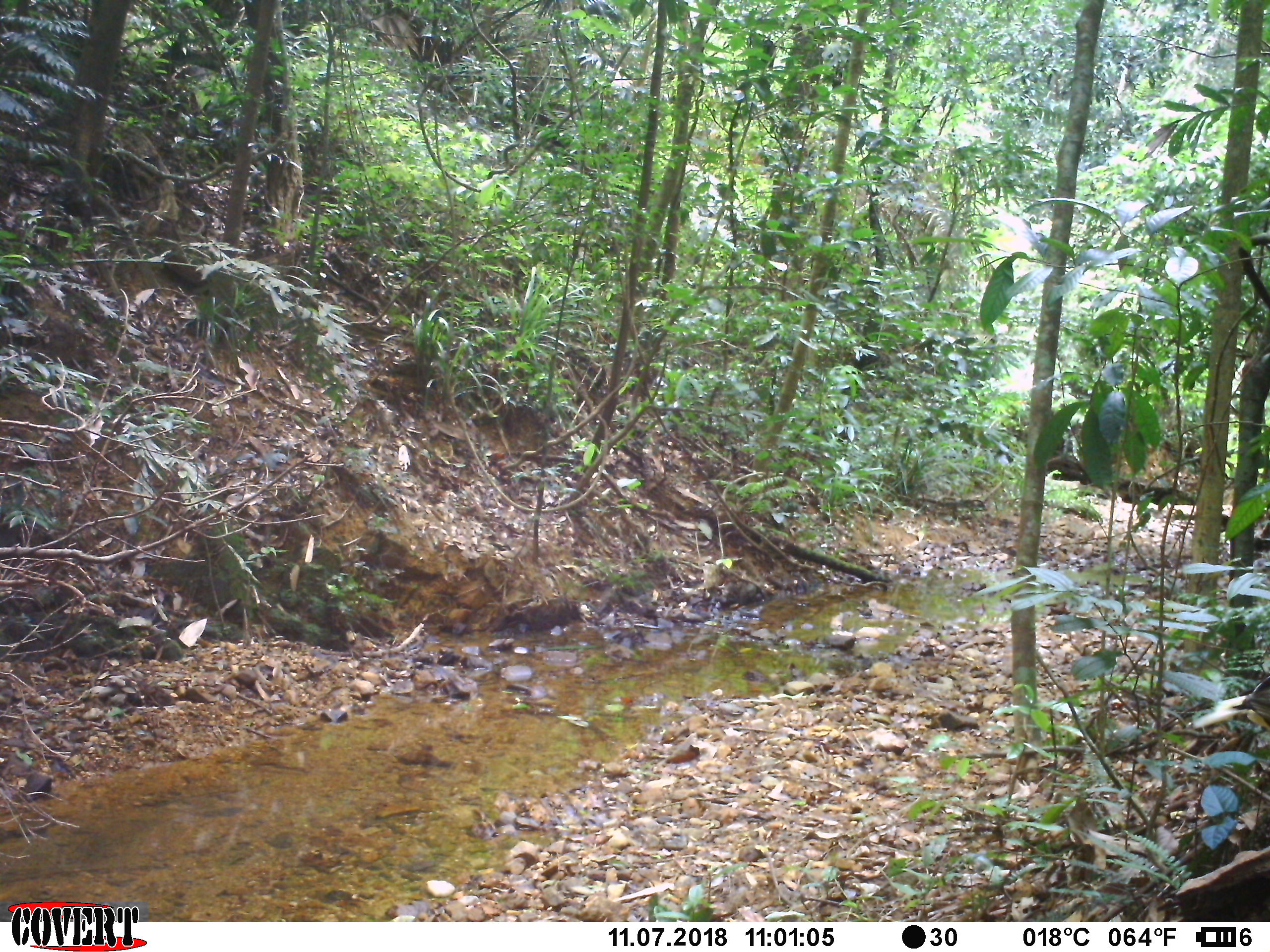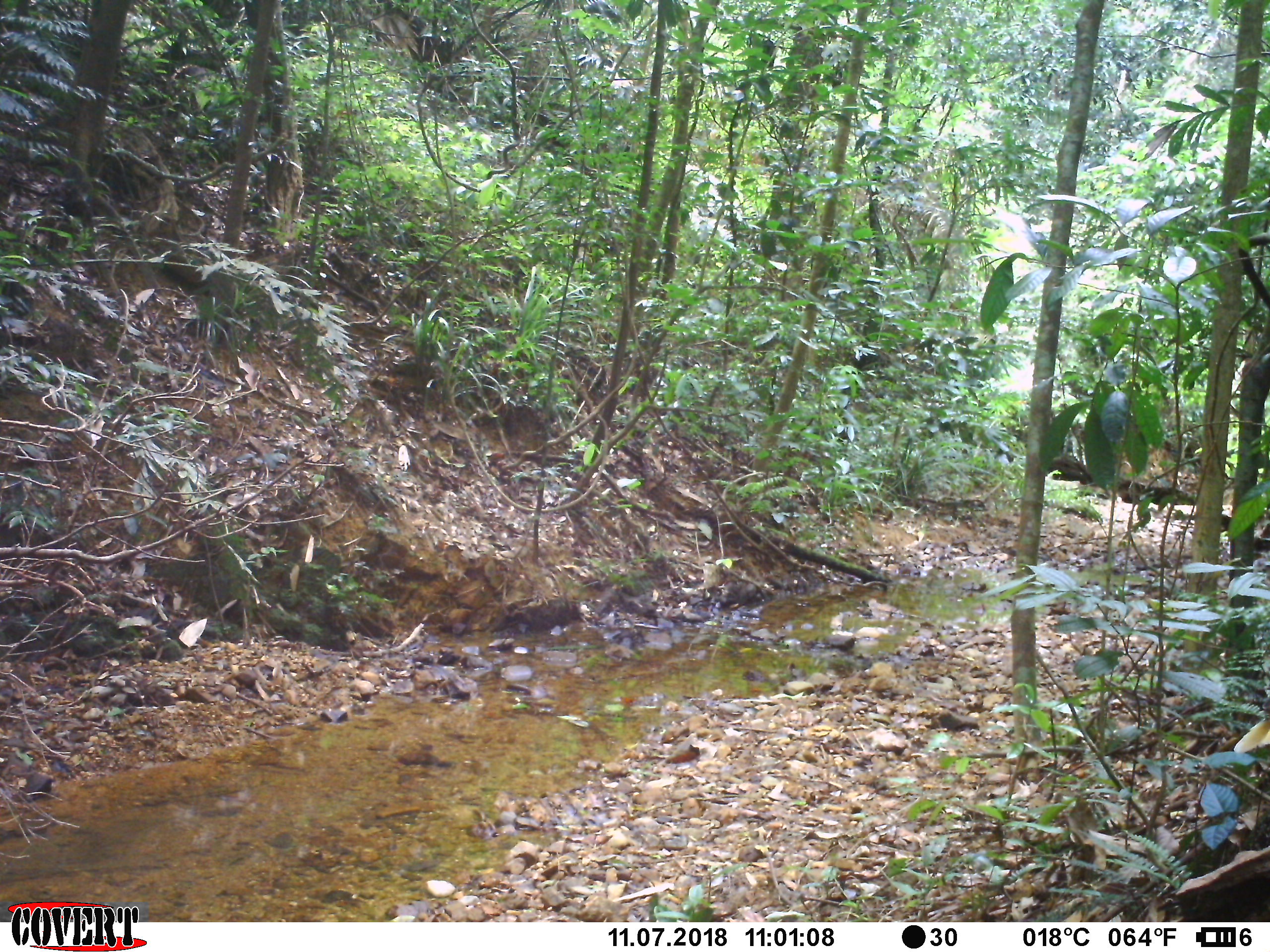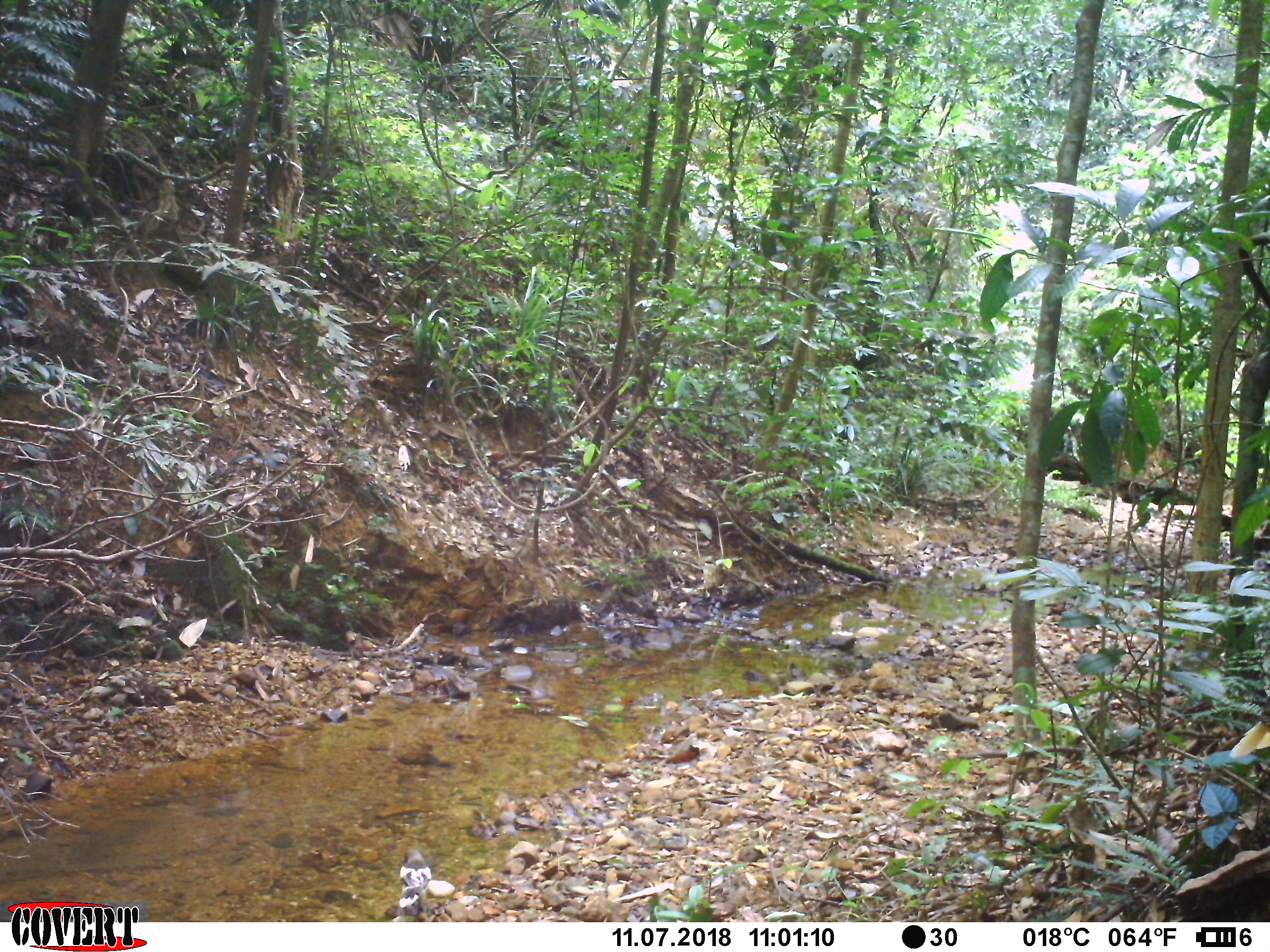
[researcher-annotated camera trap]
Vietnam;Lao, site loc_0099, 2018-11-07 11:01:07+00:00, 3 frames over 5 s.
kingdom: Animalia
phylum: Chordata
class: Aves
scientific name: Aves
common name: bird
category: unidentified bird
Unidentified bird (bird) (Aves). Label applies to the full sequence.